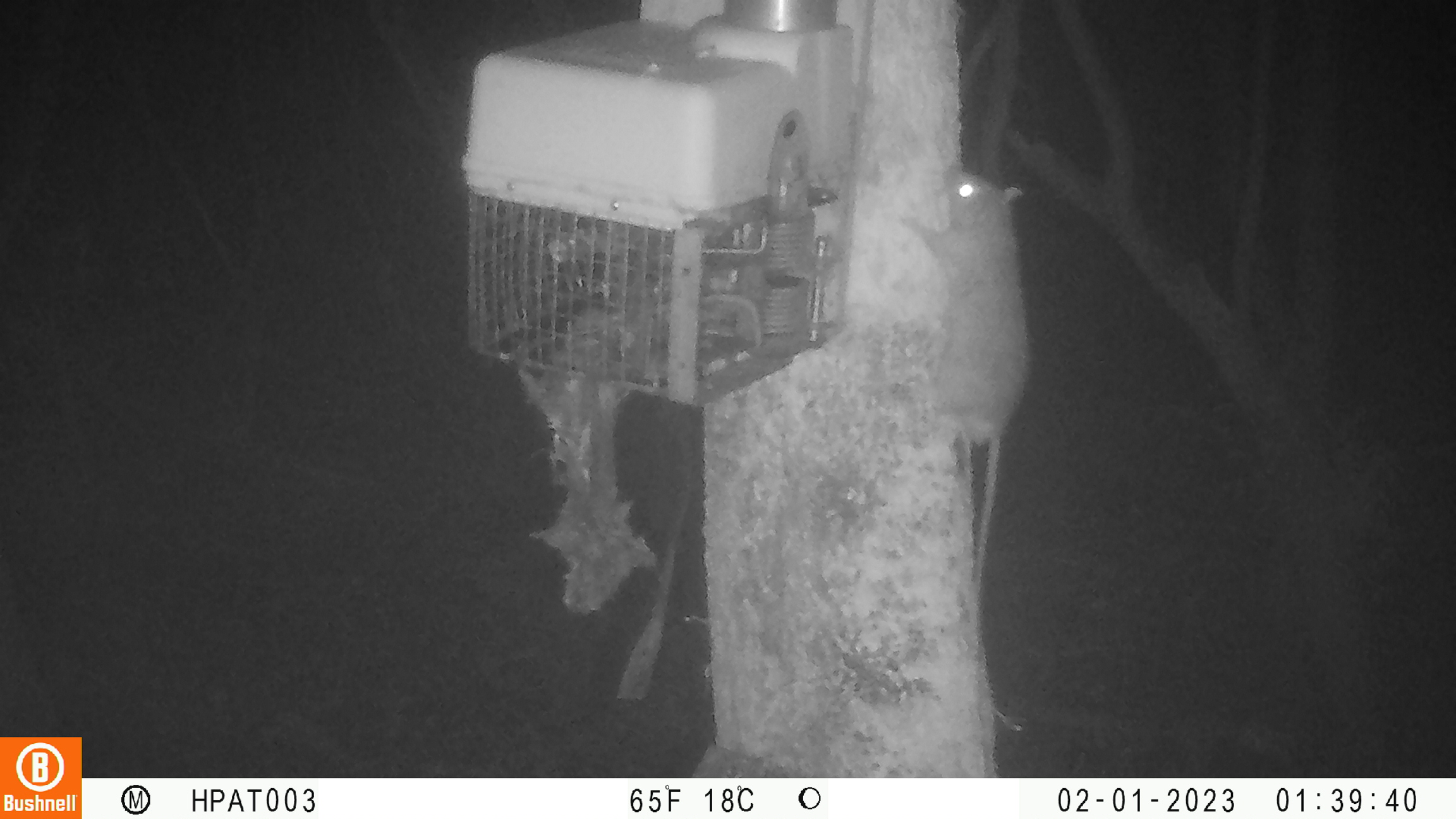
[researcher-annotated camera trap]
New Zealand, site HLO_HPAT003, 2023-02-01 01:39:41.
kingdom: Animalia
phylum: Chordata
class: Mammalia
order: Rodentia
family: Muridae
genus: Rattus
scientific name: Rattus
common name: rat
Rat (Rattus).